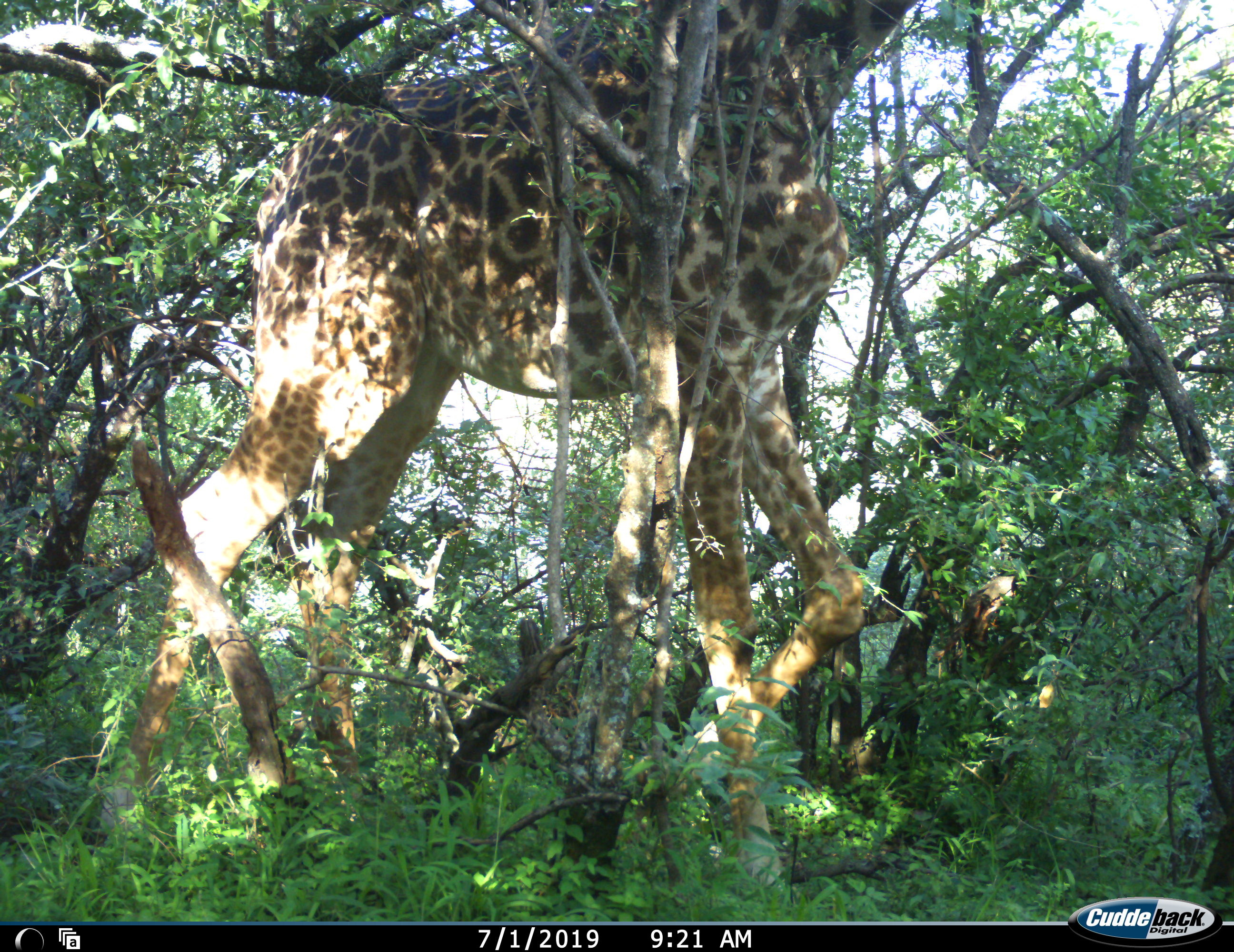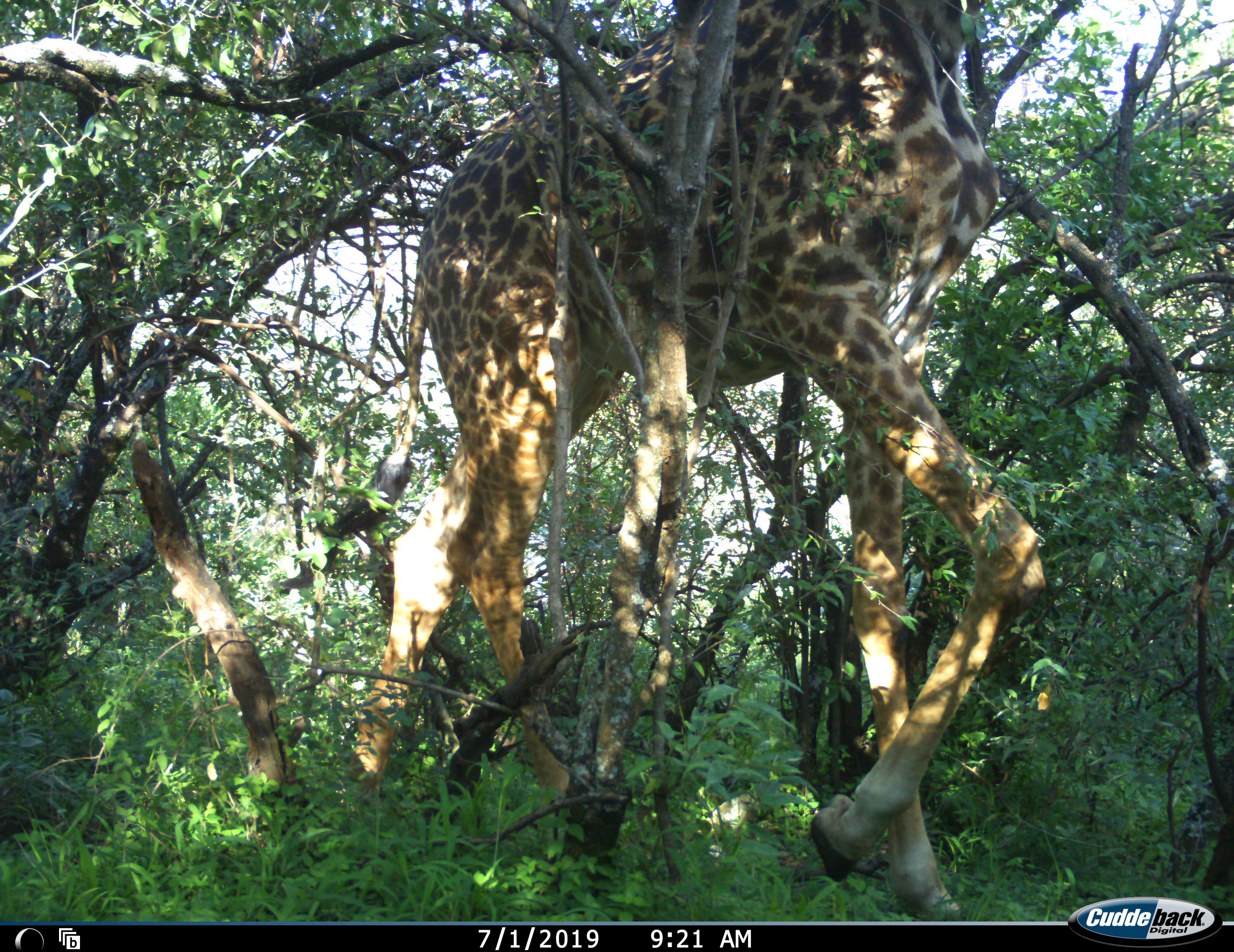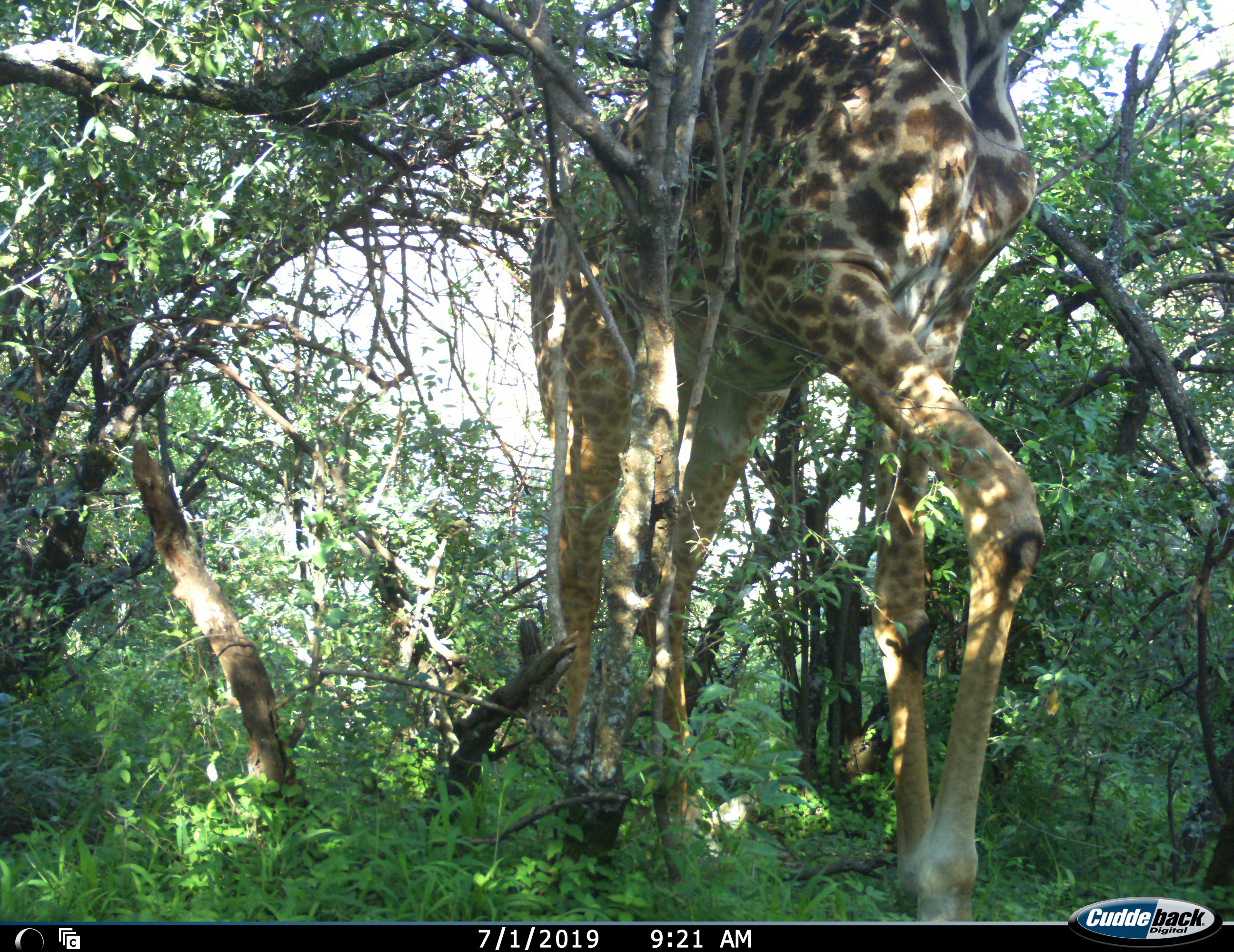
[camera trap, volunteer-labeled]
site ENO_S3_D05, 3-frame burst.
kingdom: Animalia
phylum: Chordata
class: Mammalia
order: Artiodactyla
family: Giraffidae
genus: Giraffa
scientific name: Giraffa camelopardalis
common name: giraffe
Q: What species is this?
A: Giraffe (Giraffa camelopardalis).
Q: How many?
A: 1.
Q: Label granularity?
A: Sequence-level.